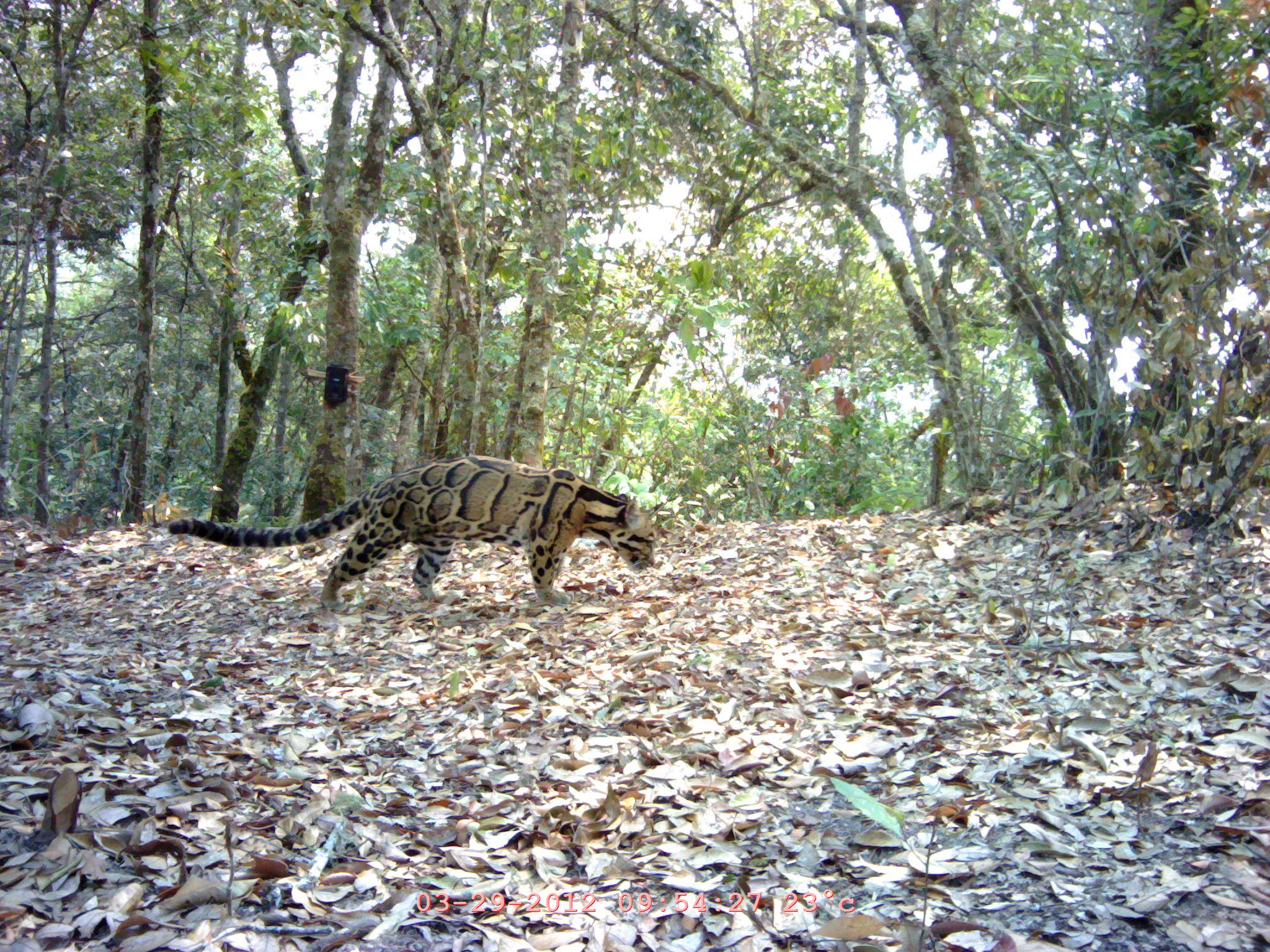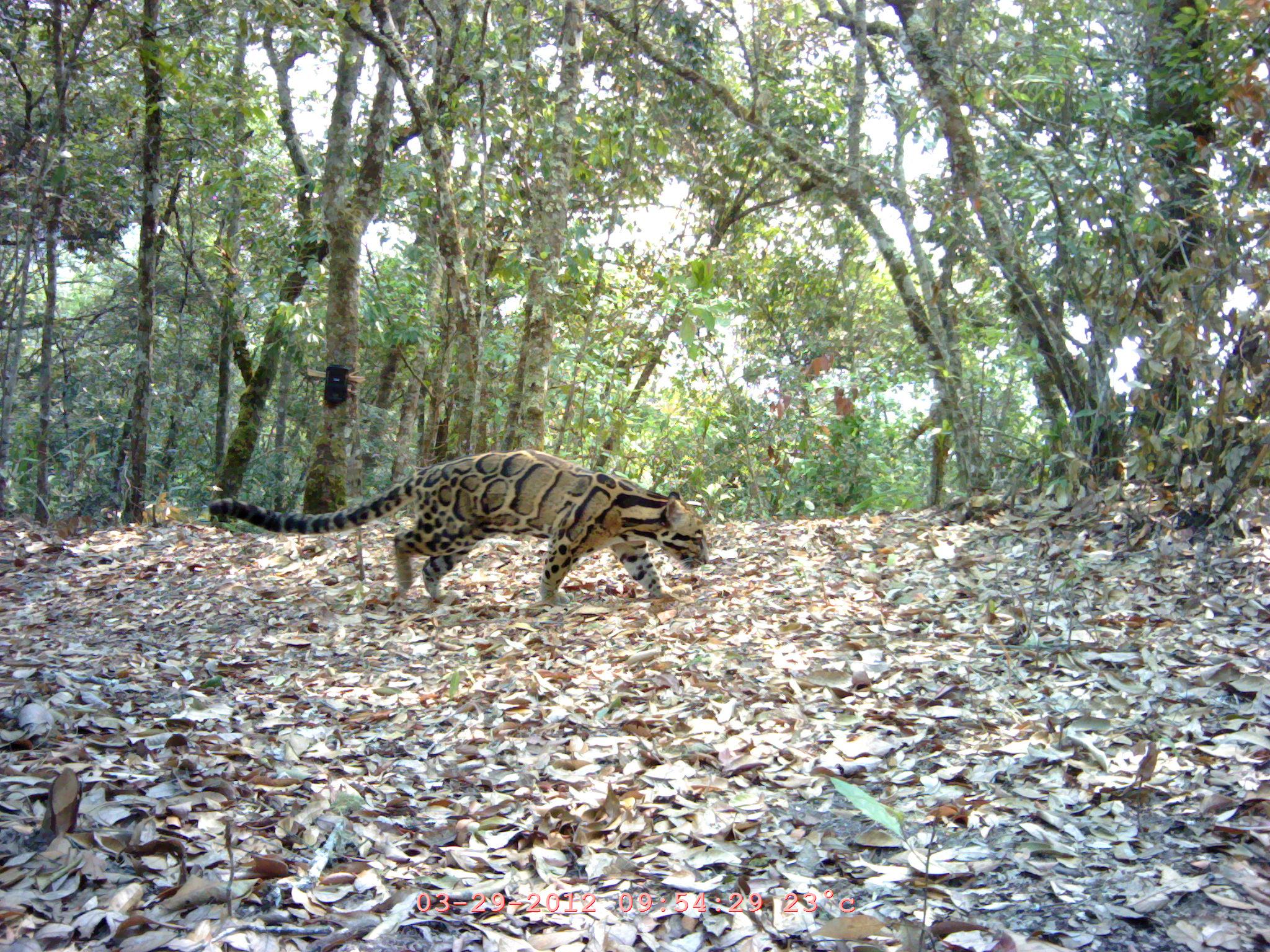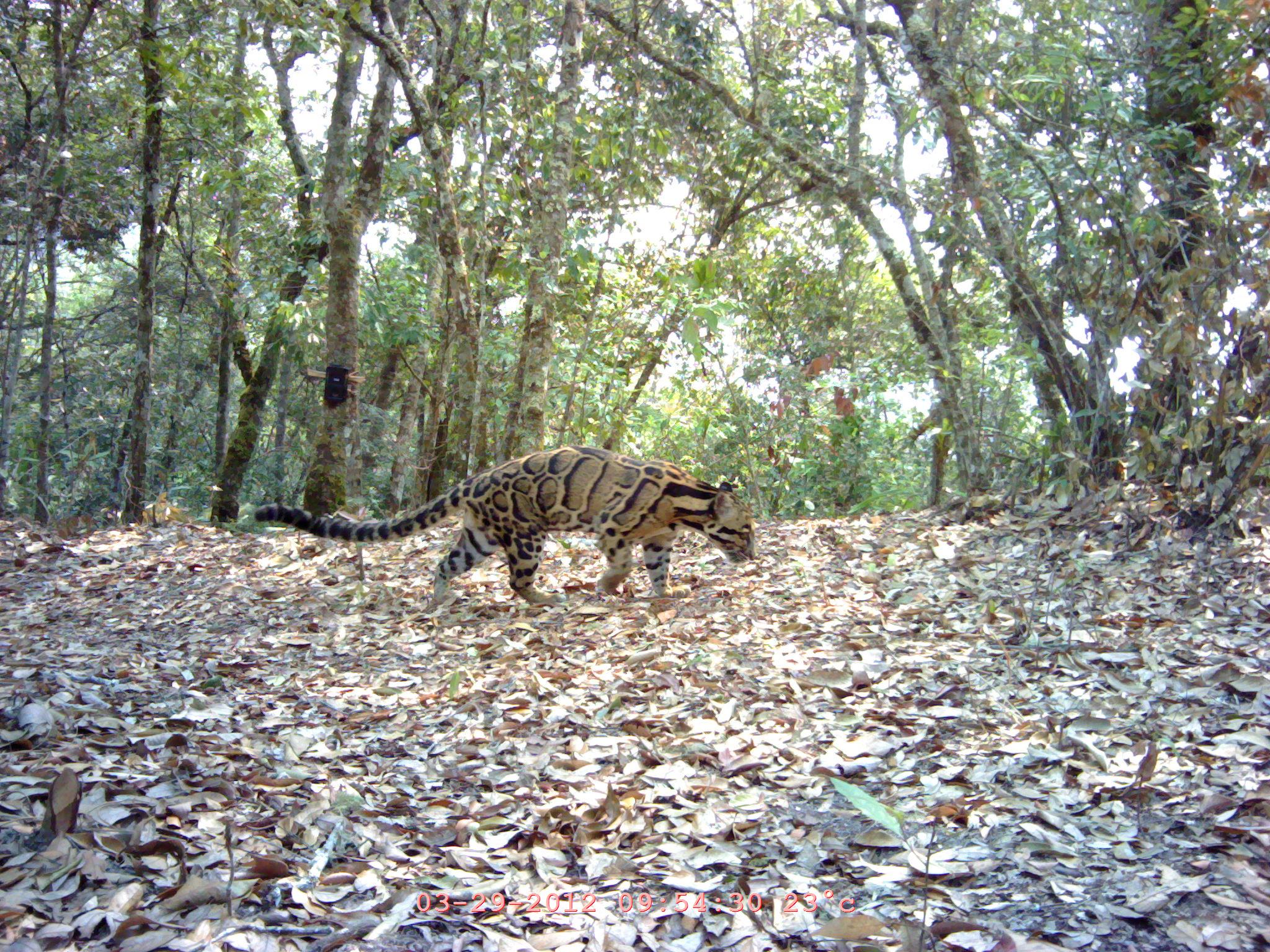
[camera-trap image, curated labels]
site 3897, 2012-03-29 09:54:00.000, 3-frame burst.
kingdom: Animalia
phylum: Chordata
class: Mammalia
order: Carnivora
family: Felidae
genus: Neofelis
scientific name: Neofelis nebulosa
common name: mainland clouded leopard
Neofelis nebulosa (mainland clouded leopard), count 1.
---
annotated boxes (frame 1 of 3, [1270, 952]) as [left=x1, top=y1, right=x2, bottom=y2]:
neofelis nebulosa: [left=164, top=453, right=663, bottom=611]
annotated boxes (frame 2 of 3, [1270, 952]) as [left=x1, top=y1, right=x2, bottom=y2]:
neofelis nebulosa: [left=207, top=447, right=710, bottom=604]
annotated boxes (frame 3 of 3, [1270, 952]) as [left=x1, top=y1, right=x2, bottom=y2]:
neofelis nebulosa: [left=251, top=441, right=756, bottom=606]